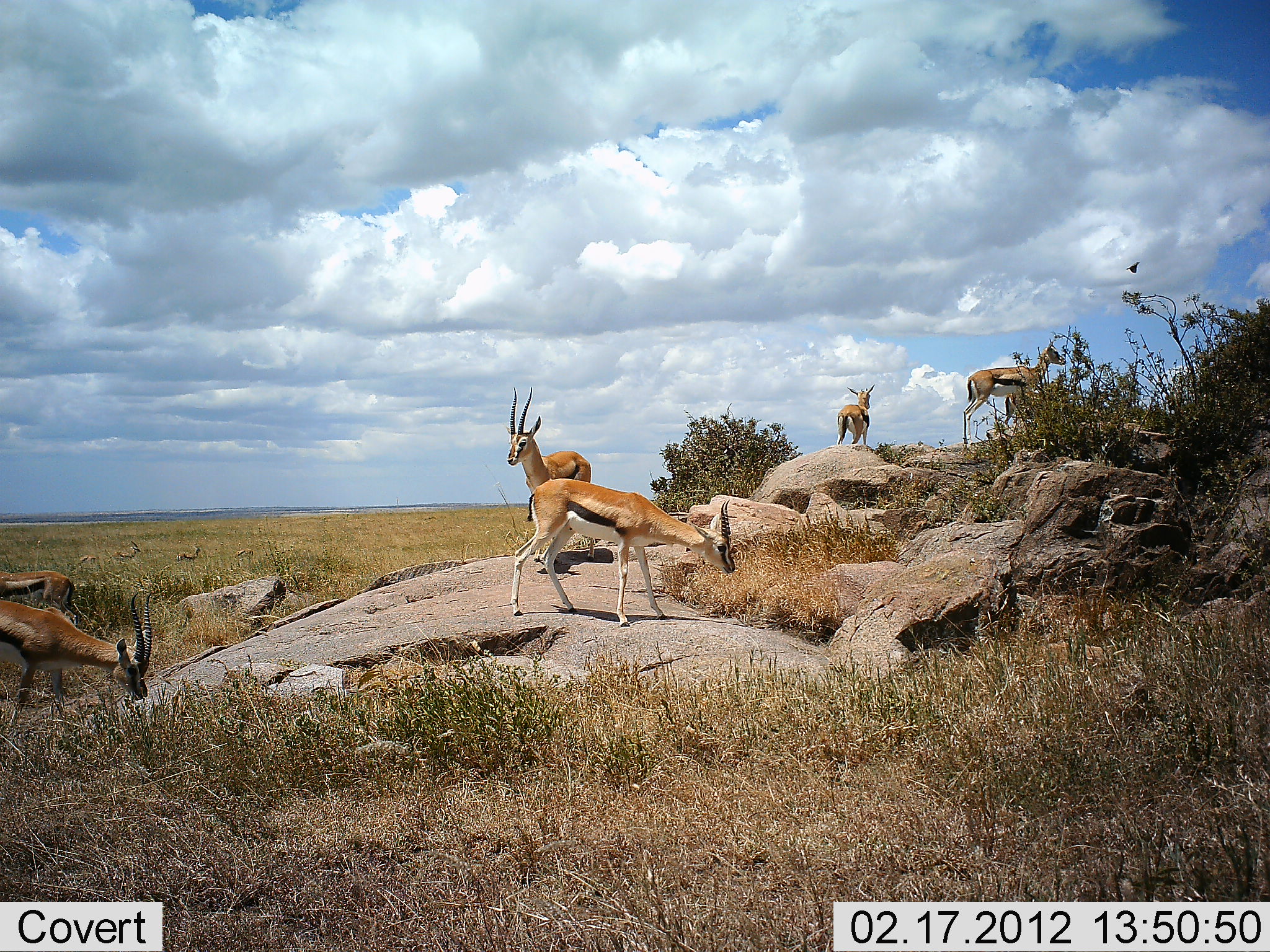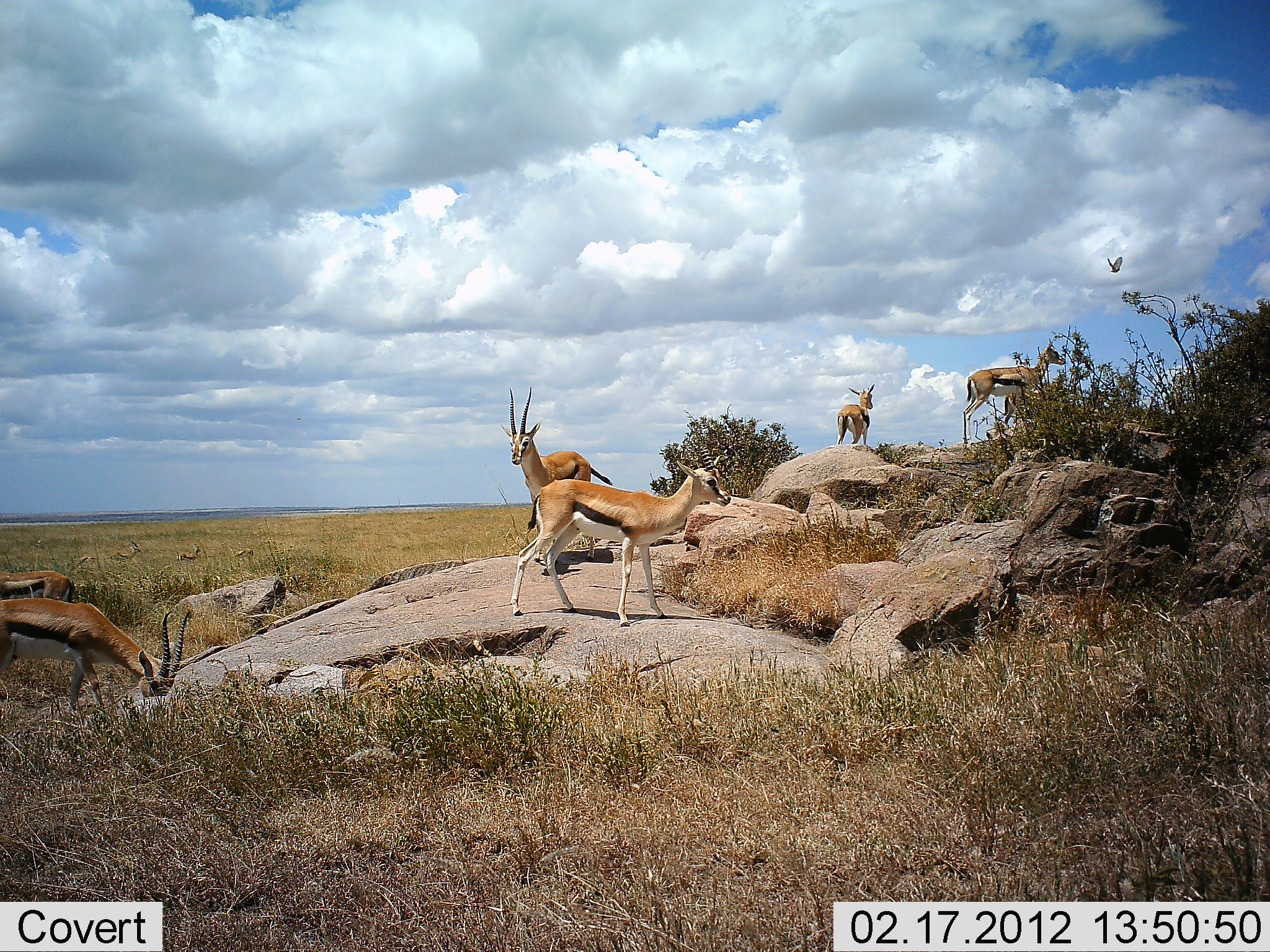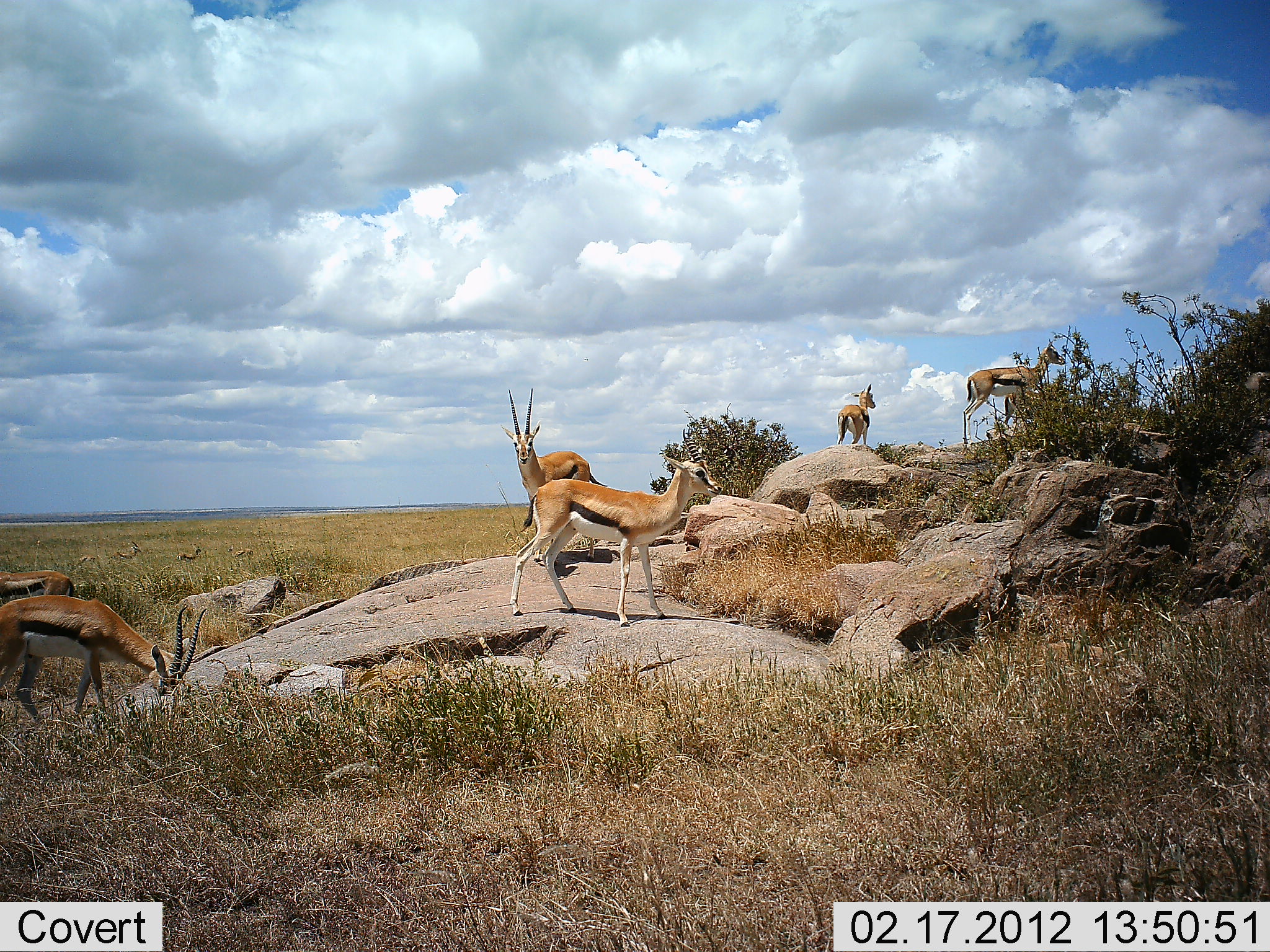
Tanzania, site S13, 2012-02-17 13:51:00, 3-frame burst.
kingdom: Animalia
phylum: Chordata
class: Mammalia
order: Artiodactyla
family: Bovidae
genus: Eudorcas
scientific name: Eudorcas thomsonii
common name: thomson's gazelle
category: gazellethomsons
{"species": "gazellethomsons (thomson's gazelle) (Eudorcas thomsonii)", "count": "8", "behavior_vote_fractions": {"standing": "100%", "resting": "0%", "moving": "24%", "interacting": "4%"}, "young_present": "0%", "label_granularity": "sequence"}